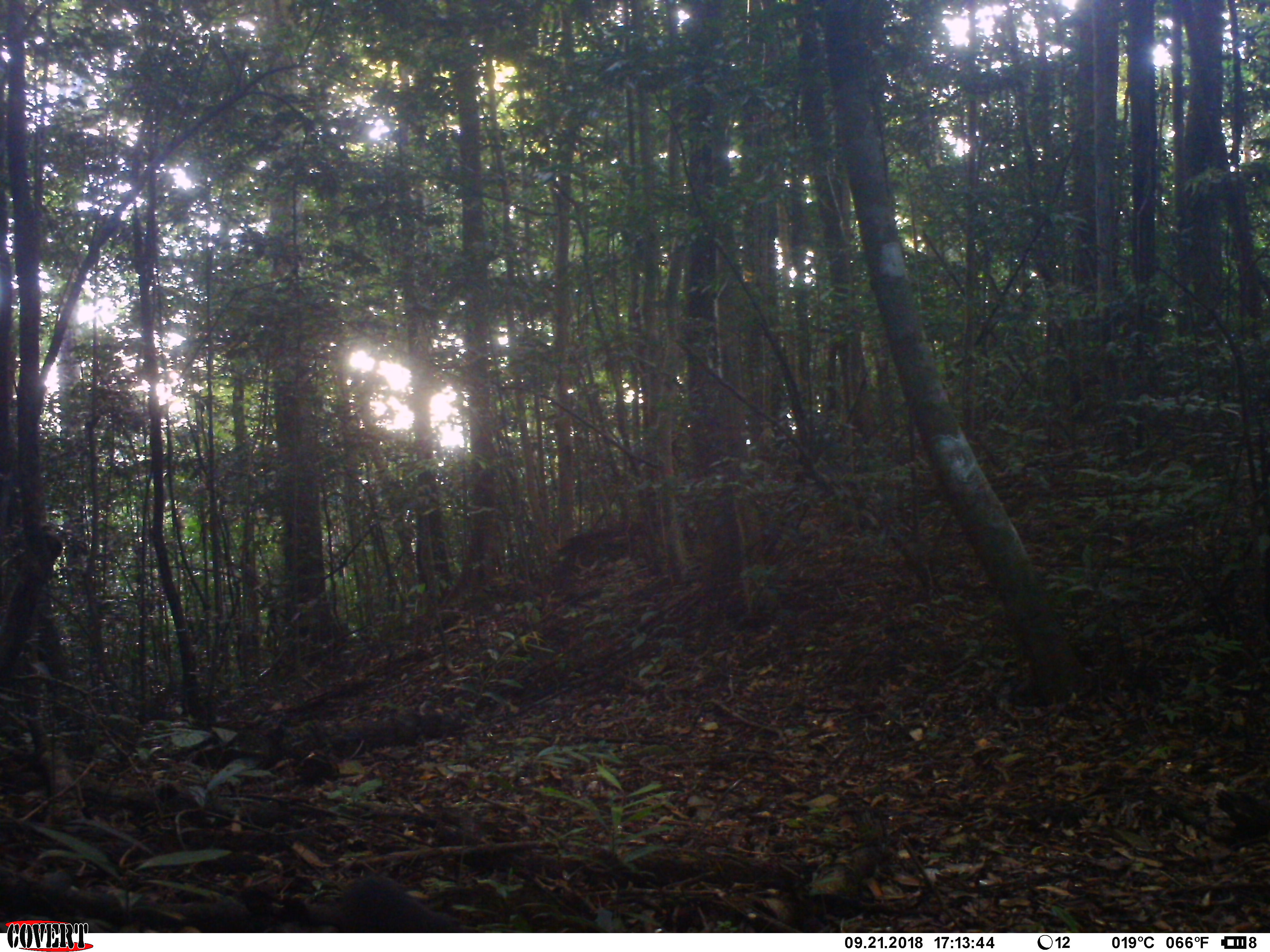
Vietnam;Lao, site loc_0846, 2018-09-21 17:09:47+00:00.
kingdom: Animalia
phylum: Chordata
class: Mammalia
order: Carnivora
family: Mustelidae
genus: Martes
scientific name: Martes flavigula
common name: yellow-throated marten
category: yellow throated marten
Yellow throated marten (yellow-throated marten) (Martes flavigula). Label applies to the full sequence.